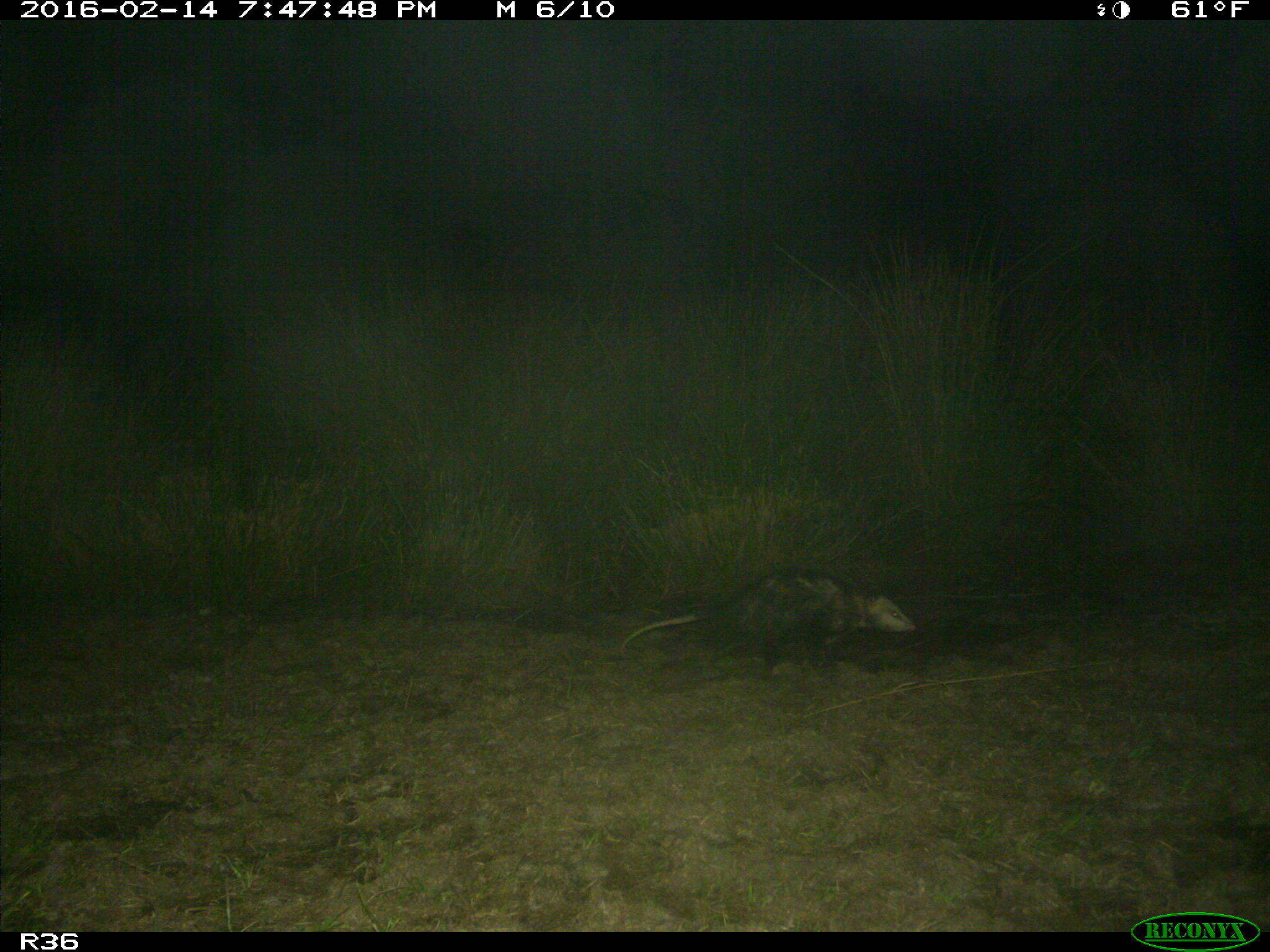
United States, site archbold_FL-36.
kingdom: Animalia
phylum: Chordata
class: Mammalia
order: Didelphimorphia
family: Didelphidae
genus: Didelphis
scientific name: Didelphis virginiana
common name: virginia opossum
Didelphis virginiana (virginia opossum).